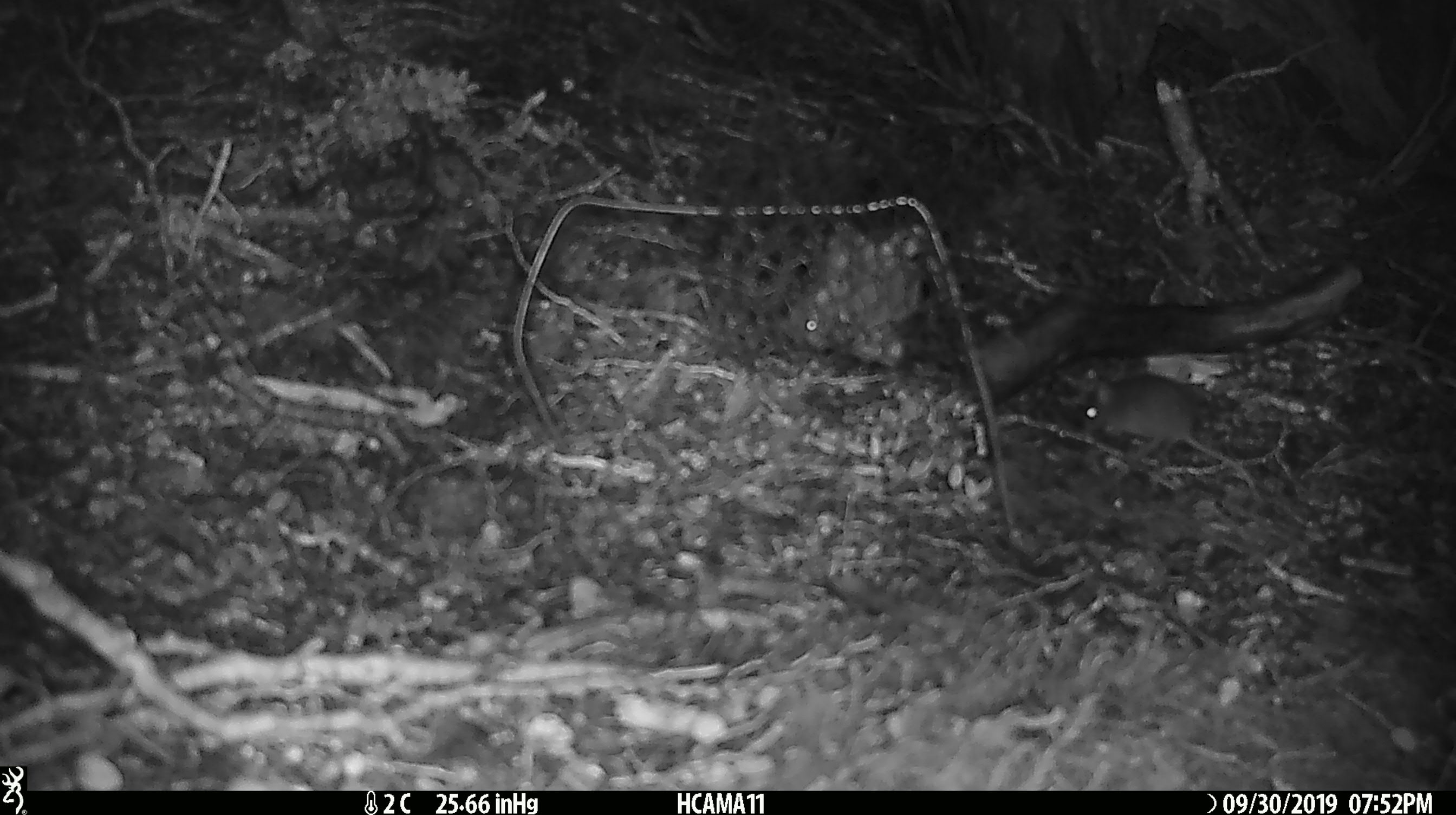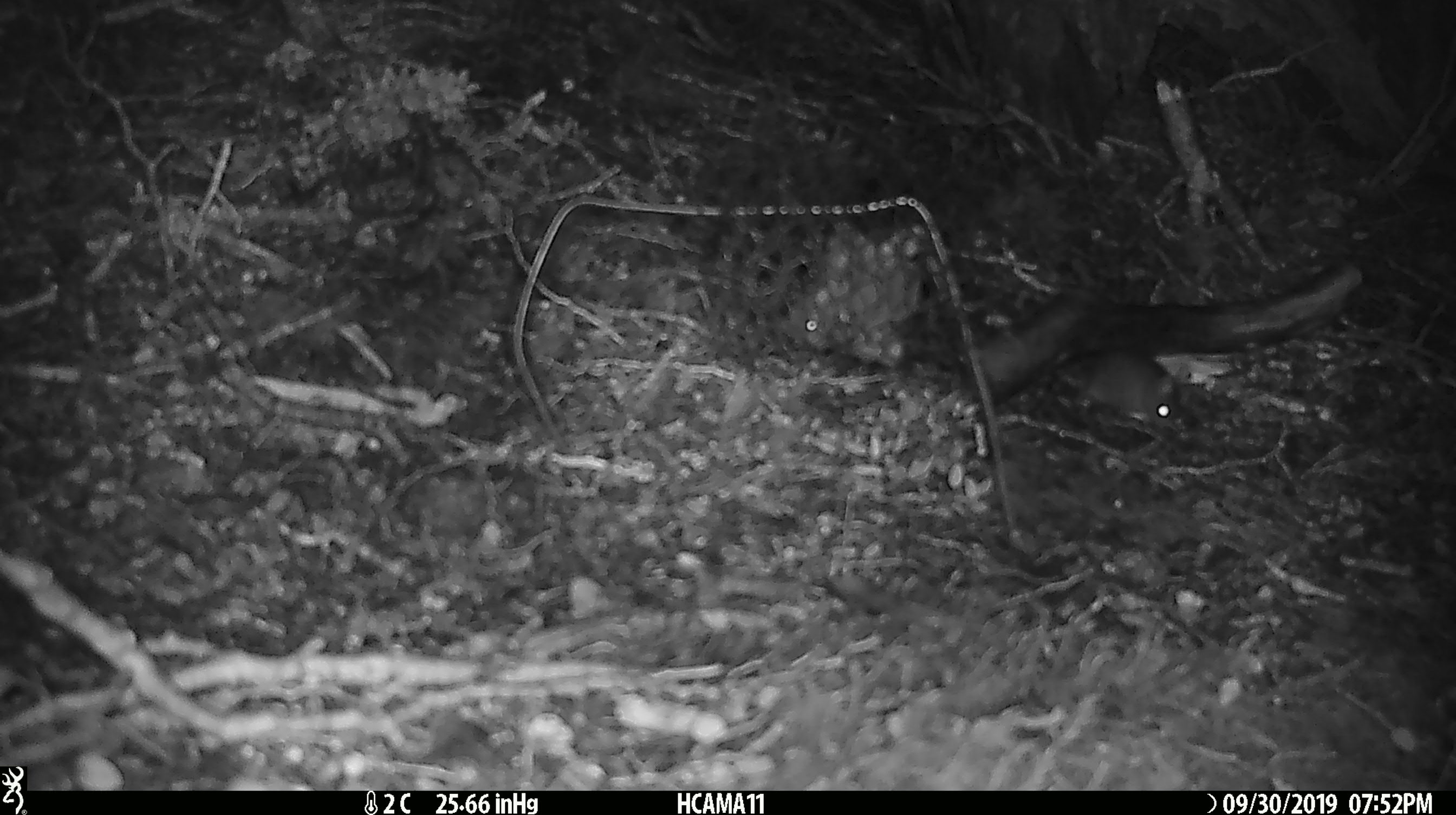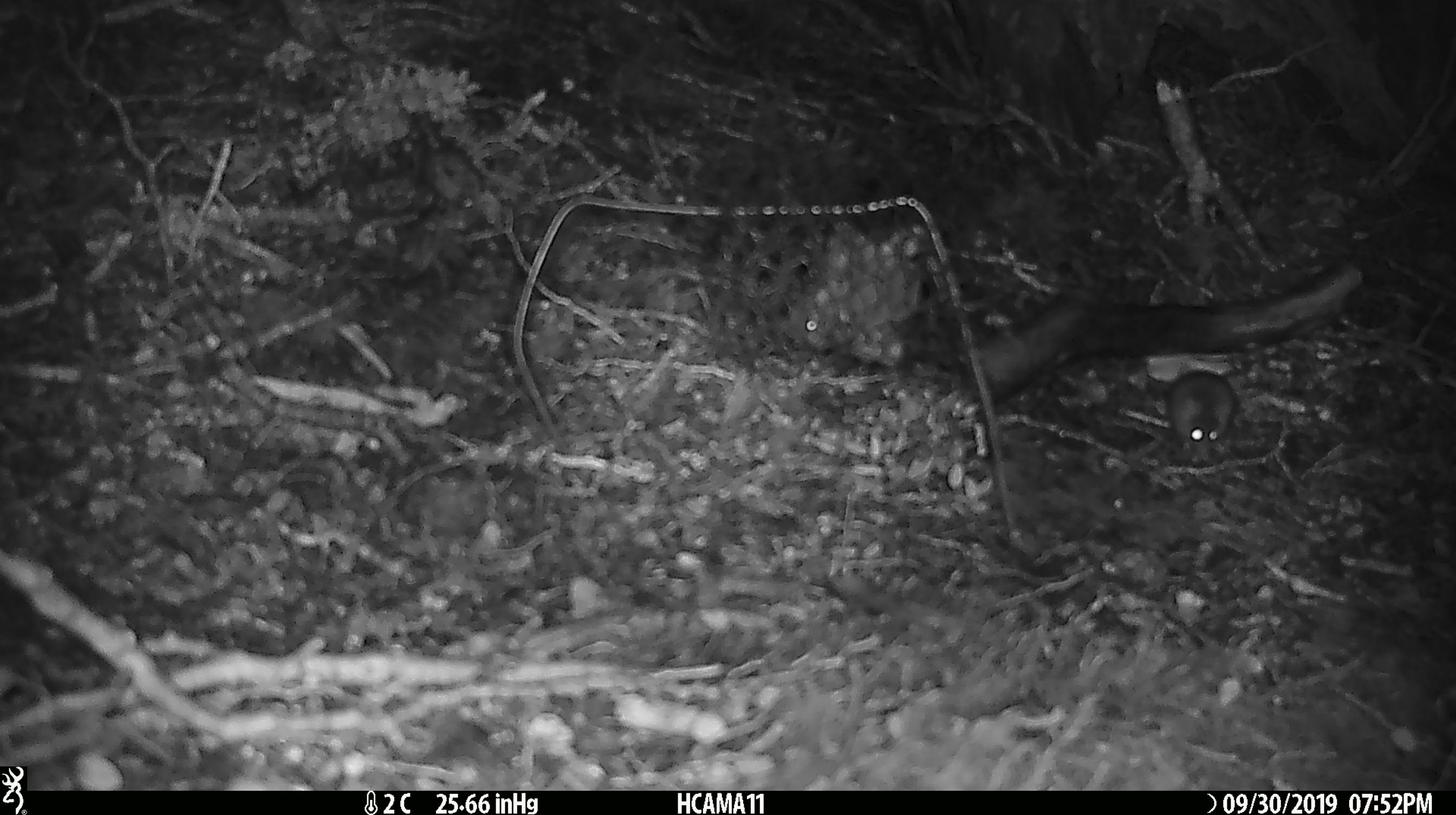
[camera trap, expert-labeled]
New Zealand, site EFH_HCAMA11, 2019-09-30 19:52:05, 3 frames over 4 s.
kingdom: Animalia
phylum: Chordata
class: Mammalia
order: Rodentia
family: Muridae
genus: Mus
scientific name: Mus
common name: mouse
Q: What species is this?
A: Mouse (Mus).